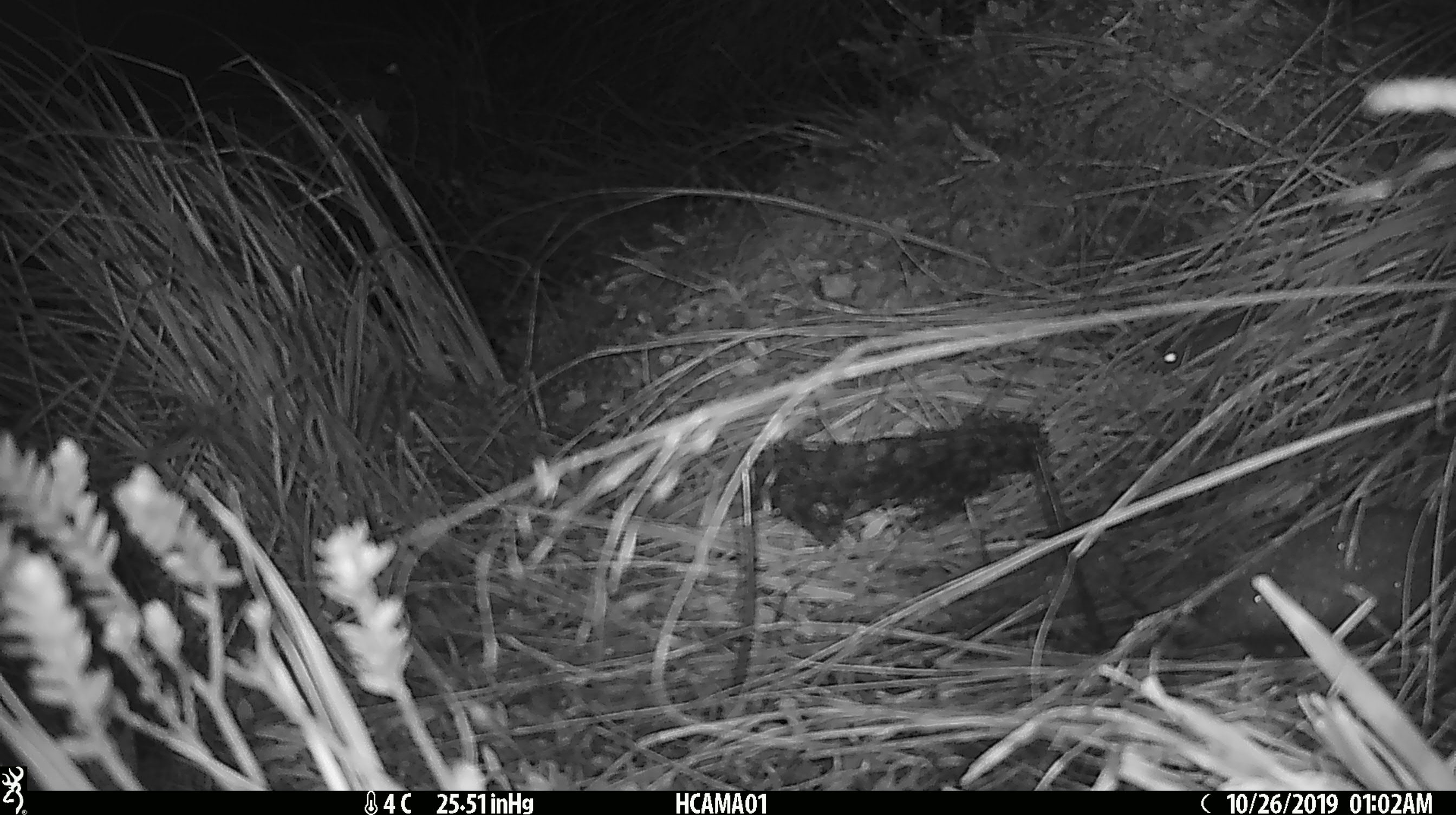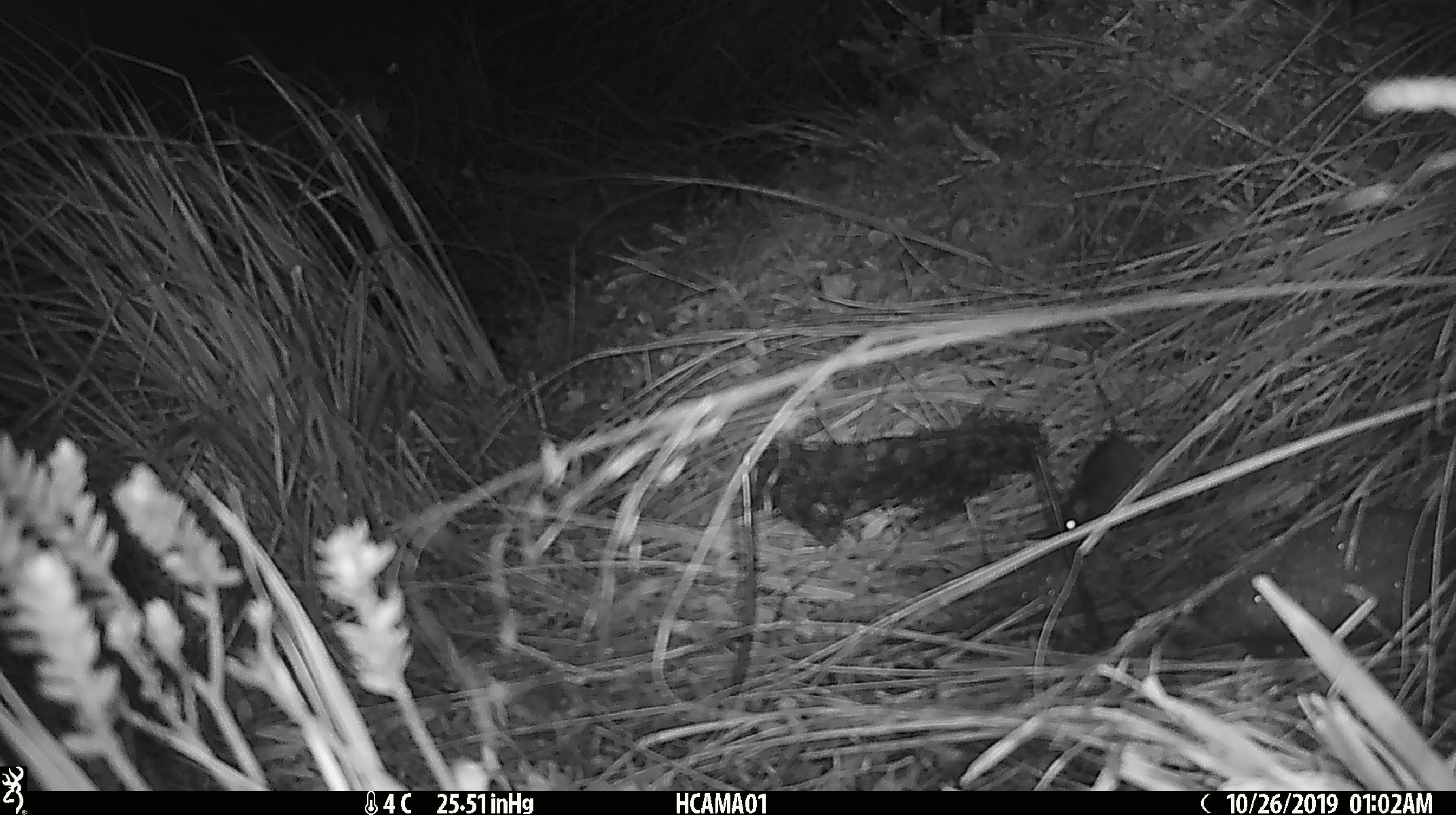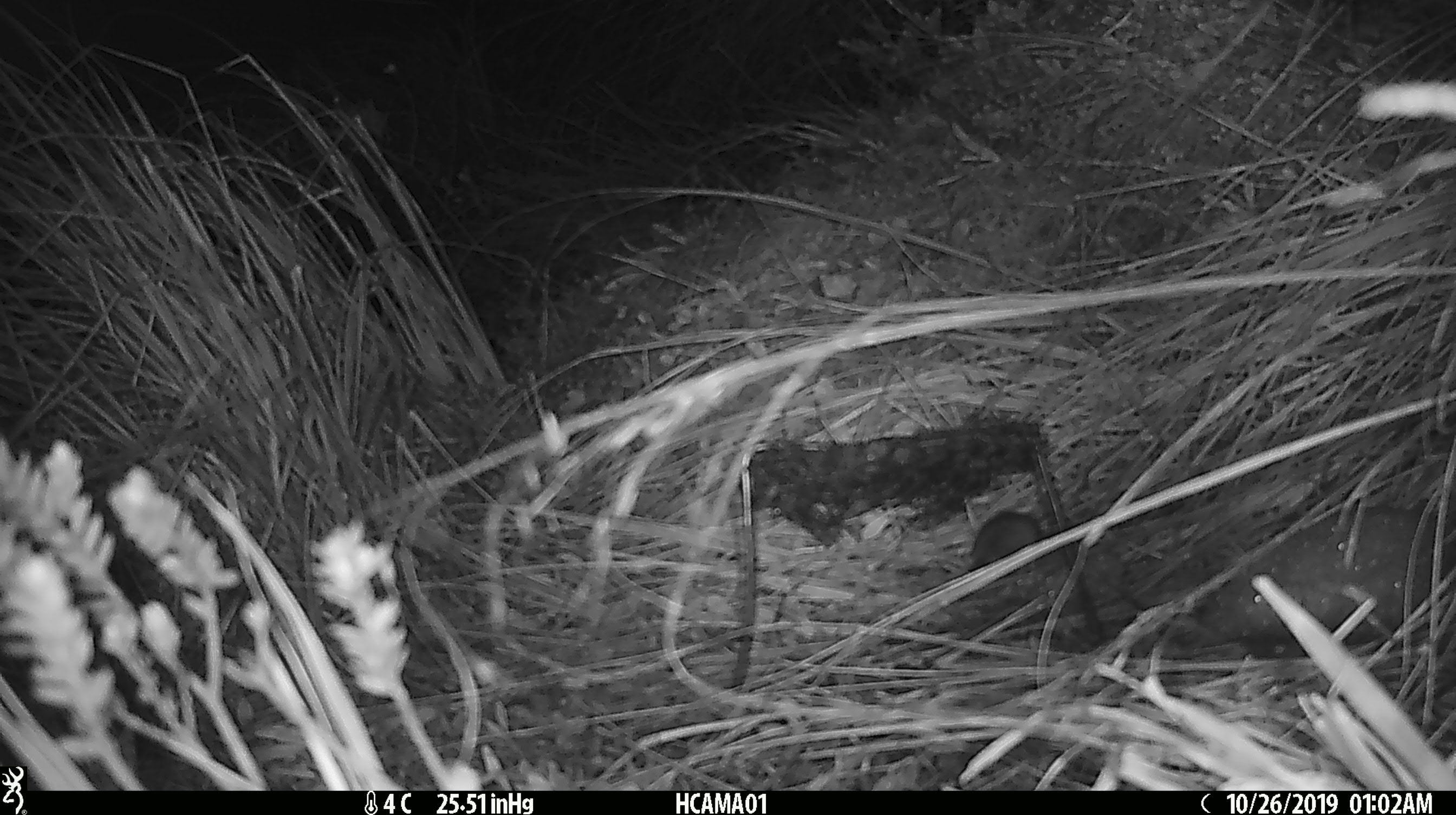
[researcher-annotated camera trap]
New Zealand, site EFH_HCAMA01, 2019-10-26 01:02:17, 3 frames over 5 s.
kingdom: Animalia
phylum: Chordata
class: Mammalia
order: Rodentia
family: Muridae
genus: Mus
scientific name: Mus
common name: mouse